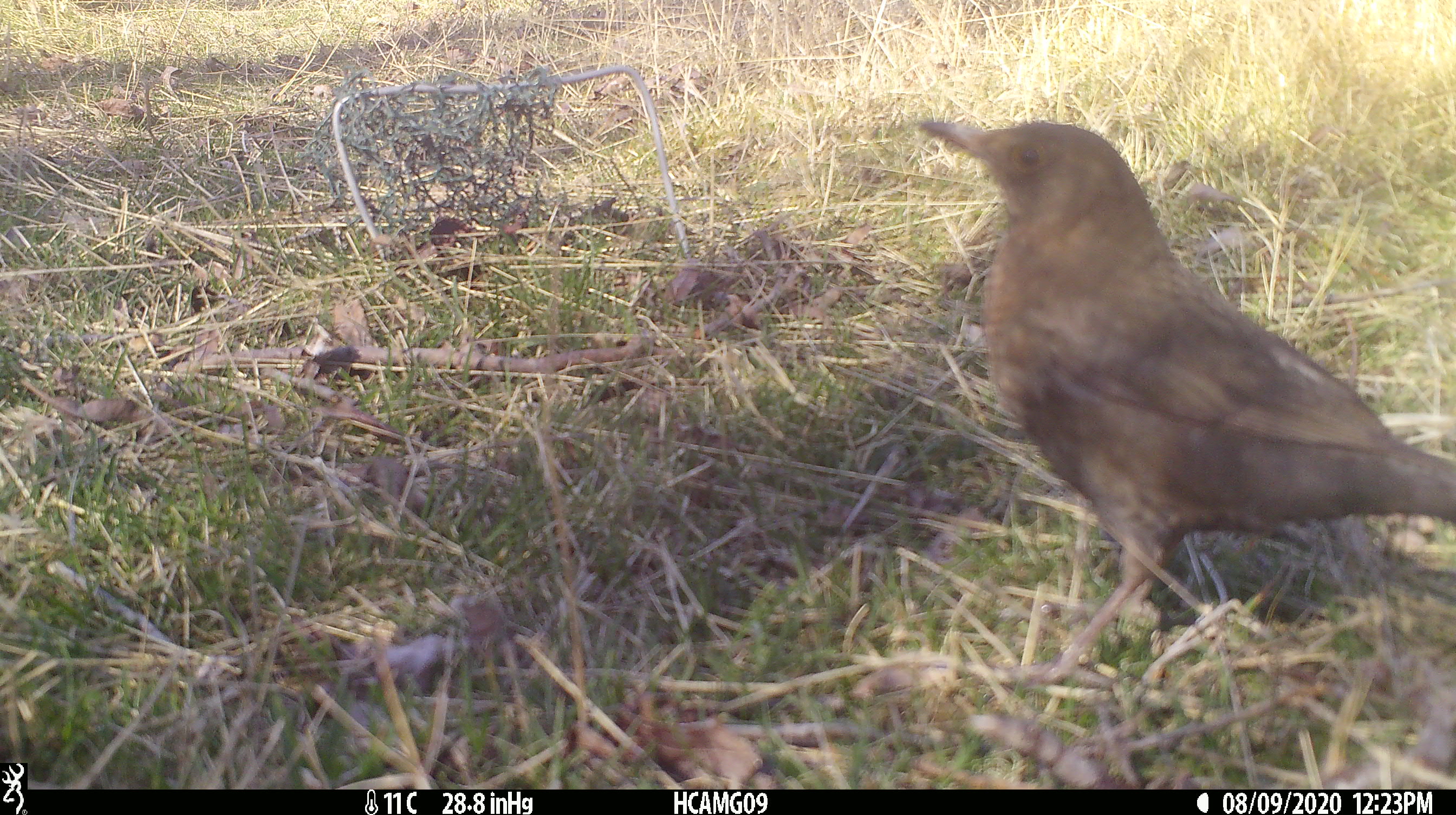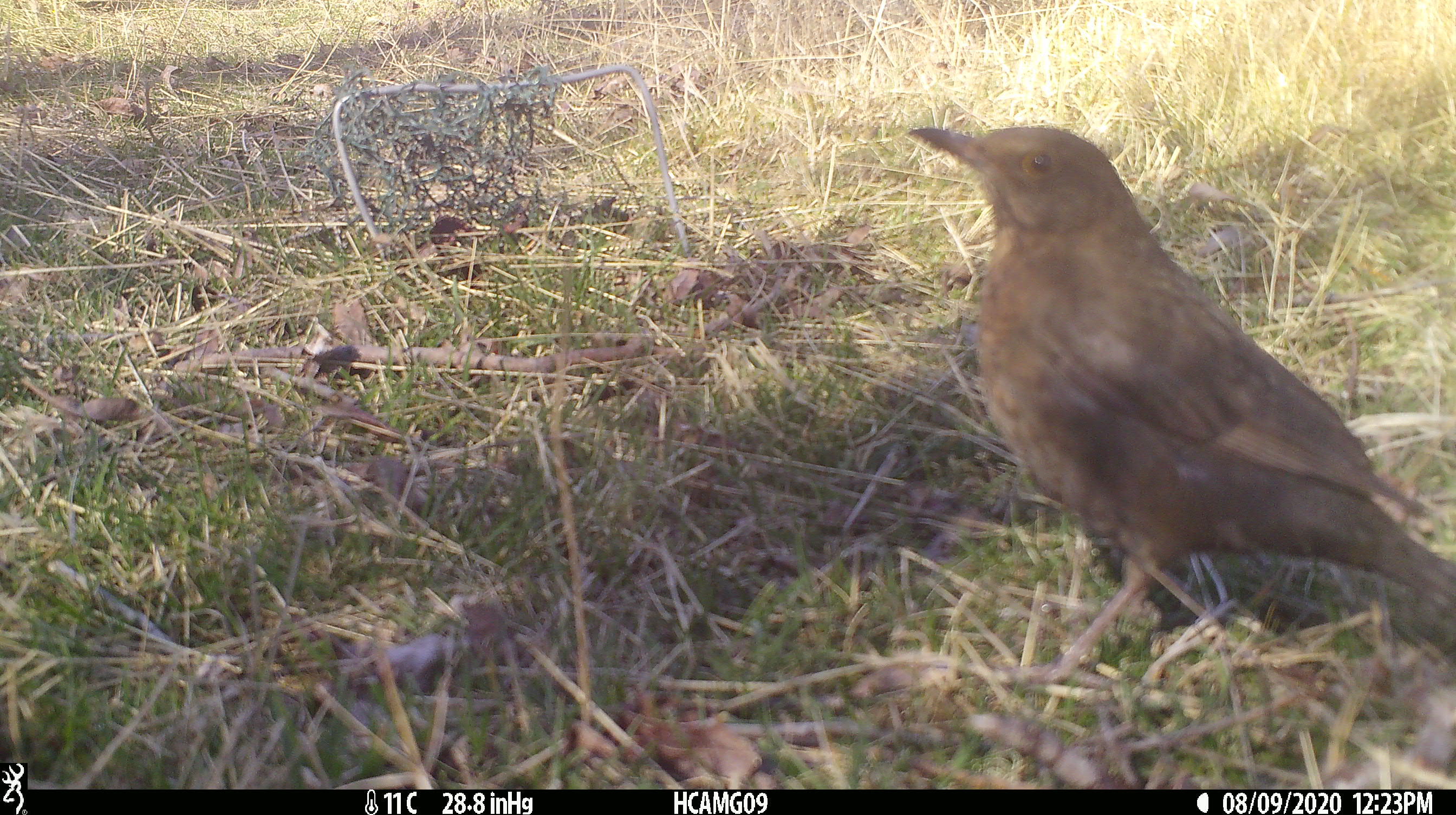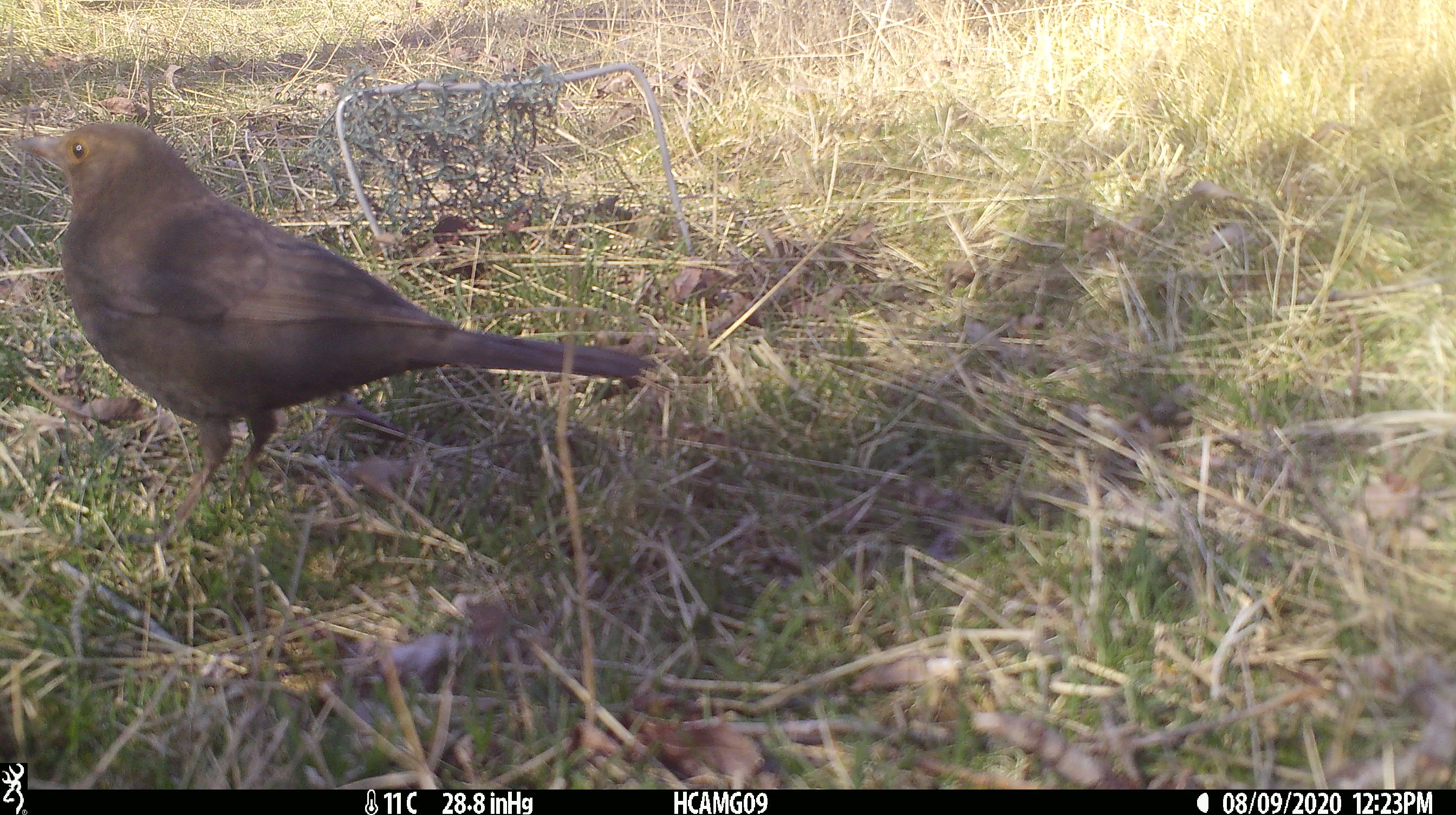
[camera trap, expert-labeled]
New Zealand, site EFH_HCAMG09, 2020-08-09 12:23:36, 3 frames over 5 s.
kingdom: Animalia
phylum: Chordata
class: Aves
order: Passeriformes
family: Turdidae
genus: Turdus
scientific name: Turdus merula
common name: eurasian blackbird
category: blackbird